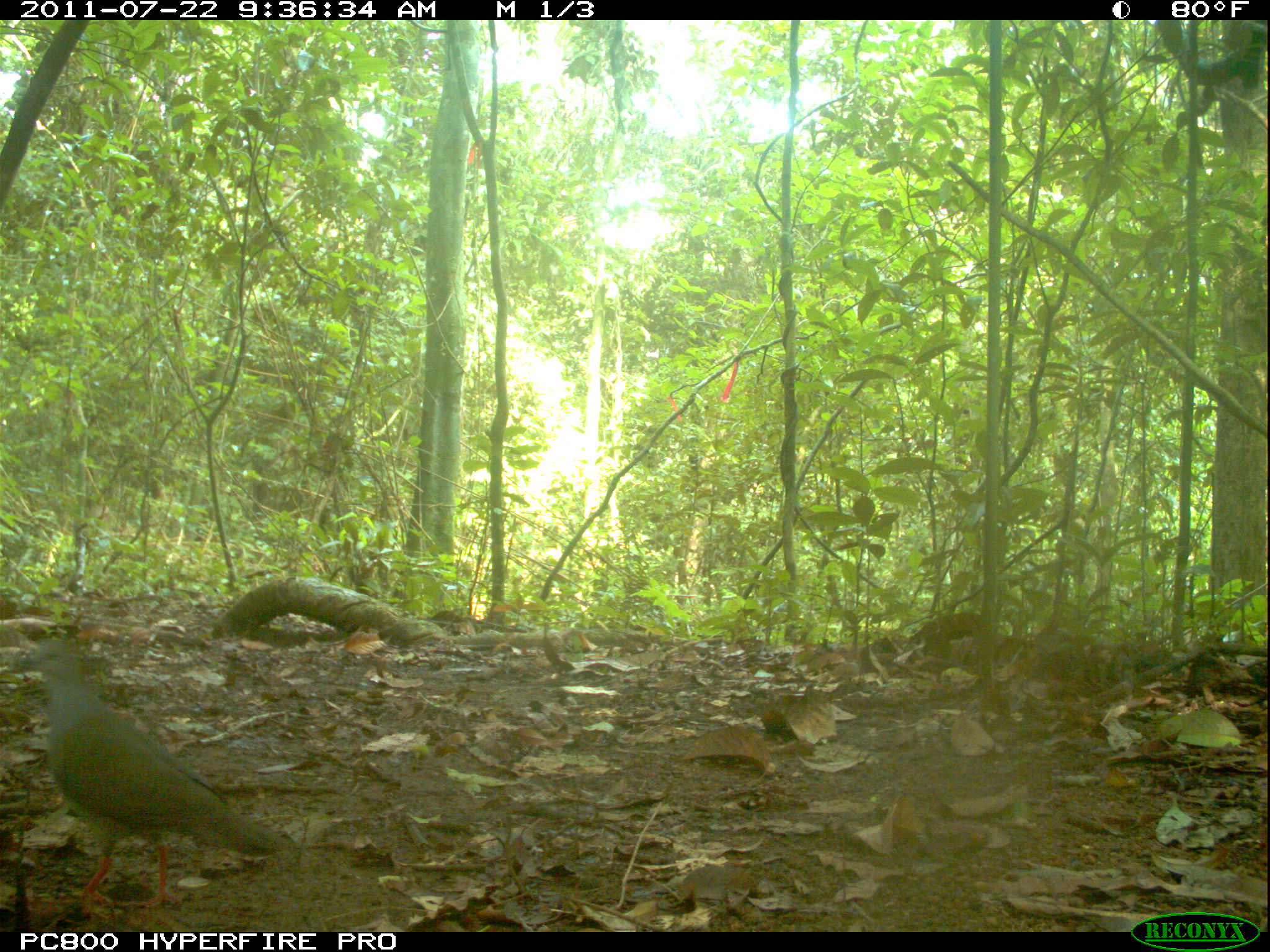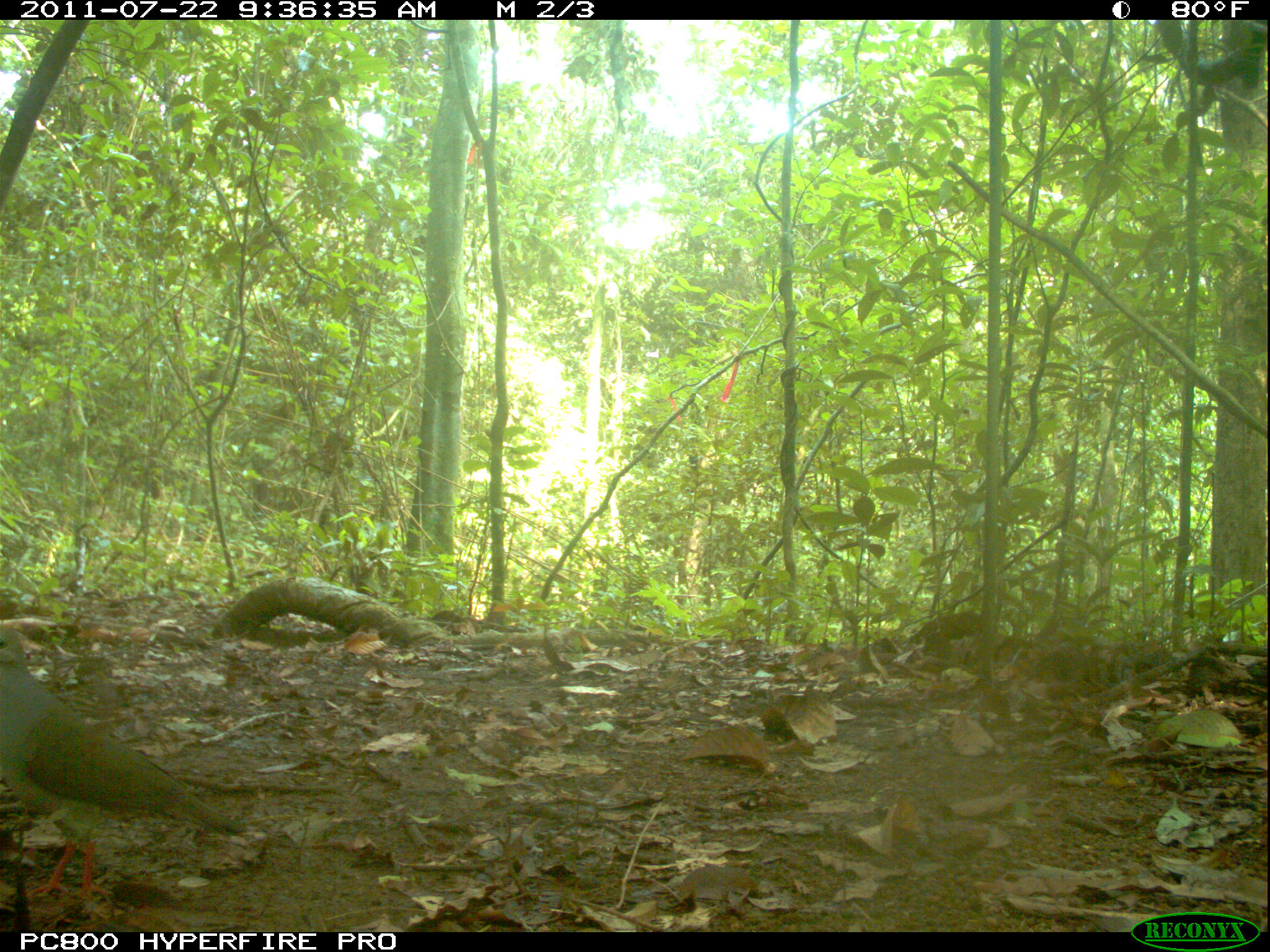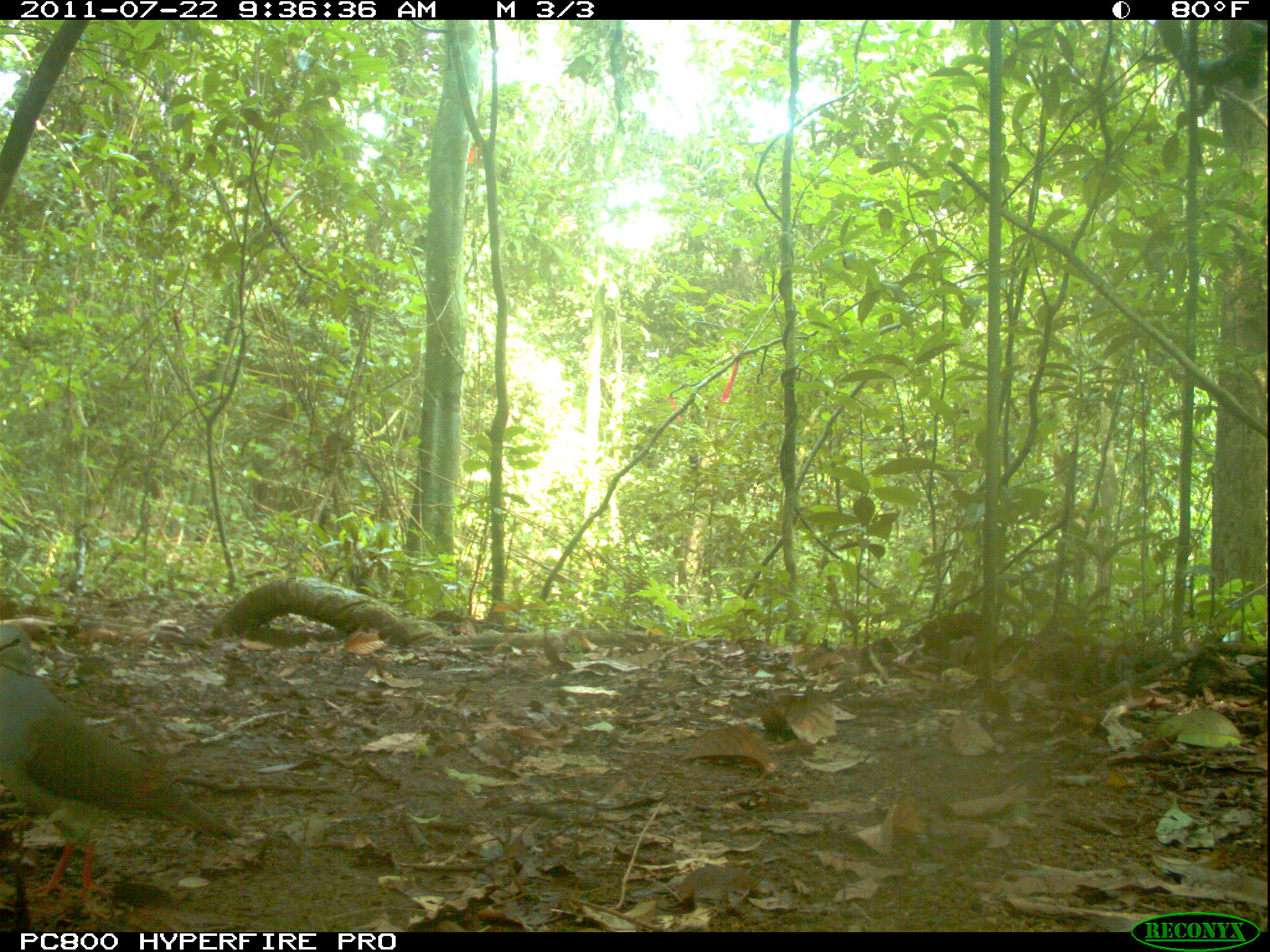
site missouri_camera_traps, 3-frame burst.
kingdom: Animalia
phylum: Chordata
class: Aves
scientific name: Aves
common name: bird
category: bird spec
Bird spec (bird) (Aves). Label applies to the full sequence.